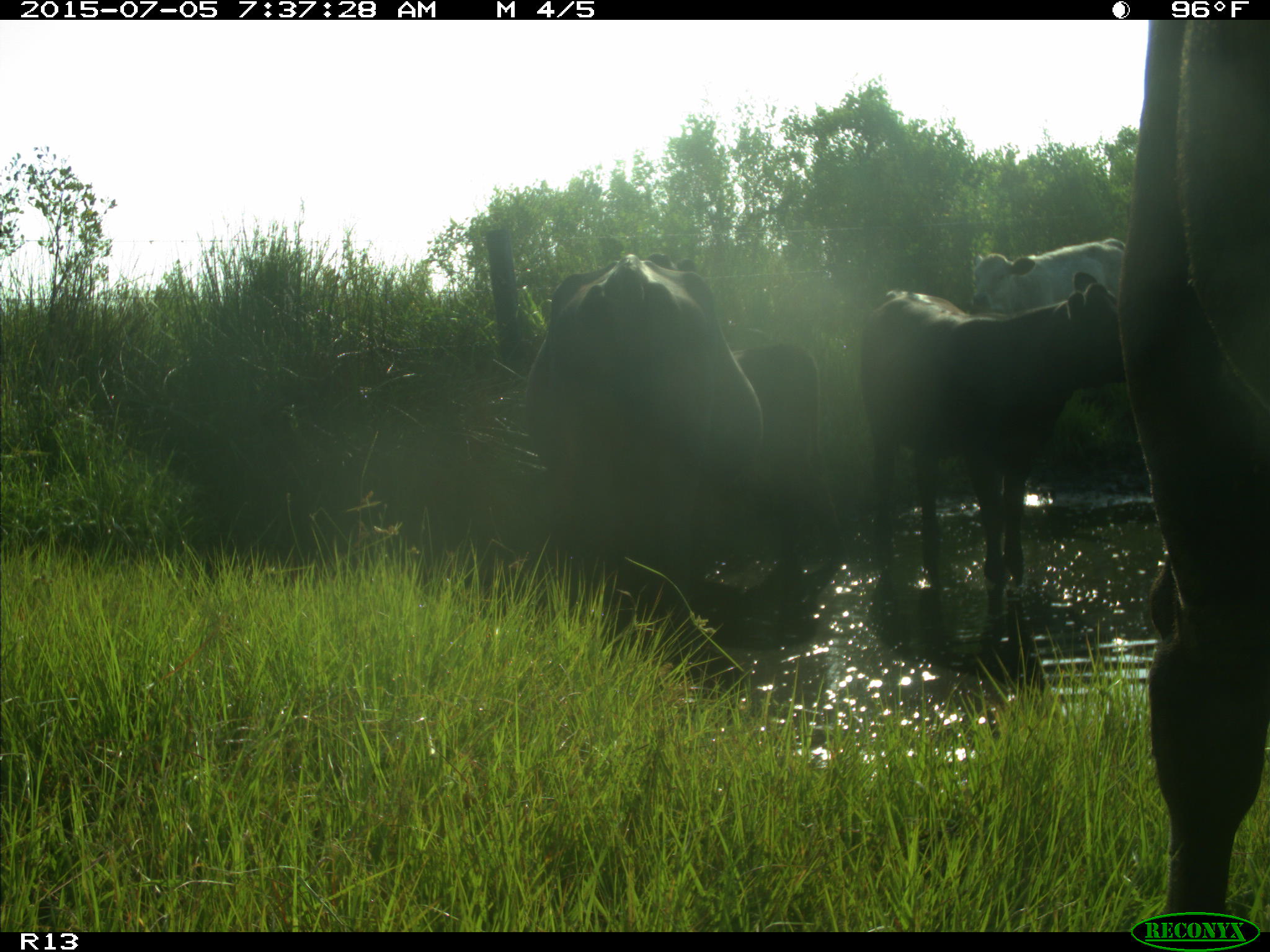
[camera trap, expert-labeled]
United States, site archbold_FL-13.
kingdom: Animalia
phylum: Chordata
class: Mammalia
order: Artiodactyla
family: Bovidae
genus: Bos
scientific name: Bos taurus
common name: domestic cow